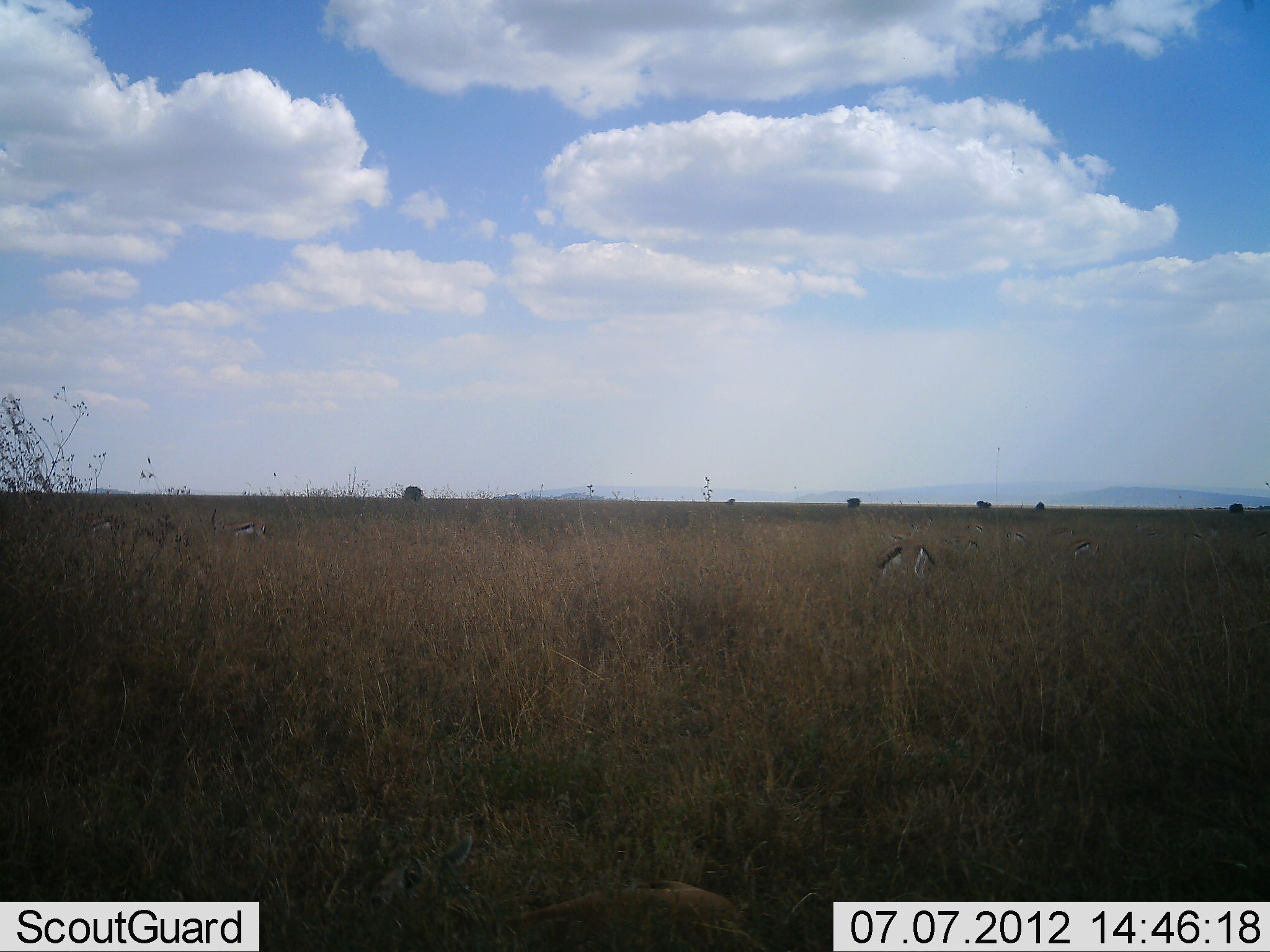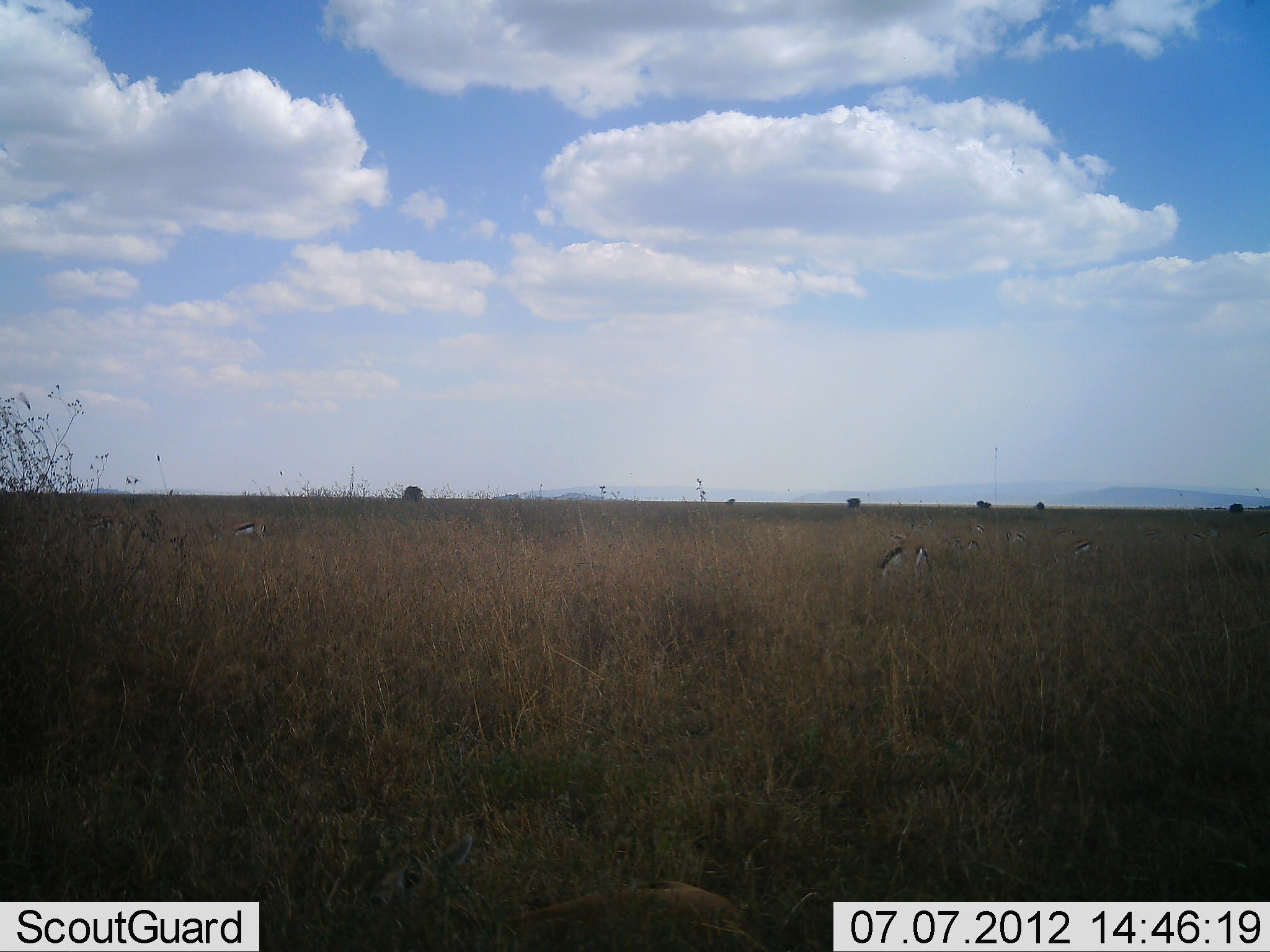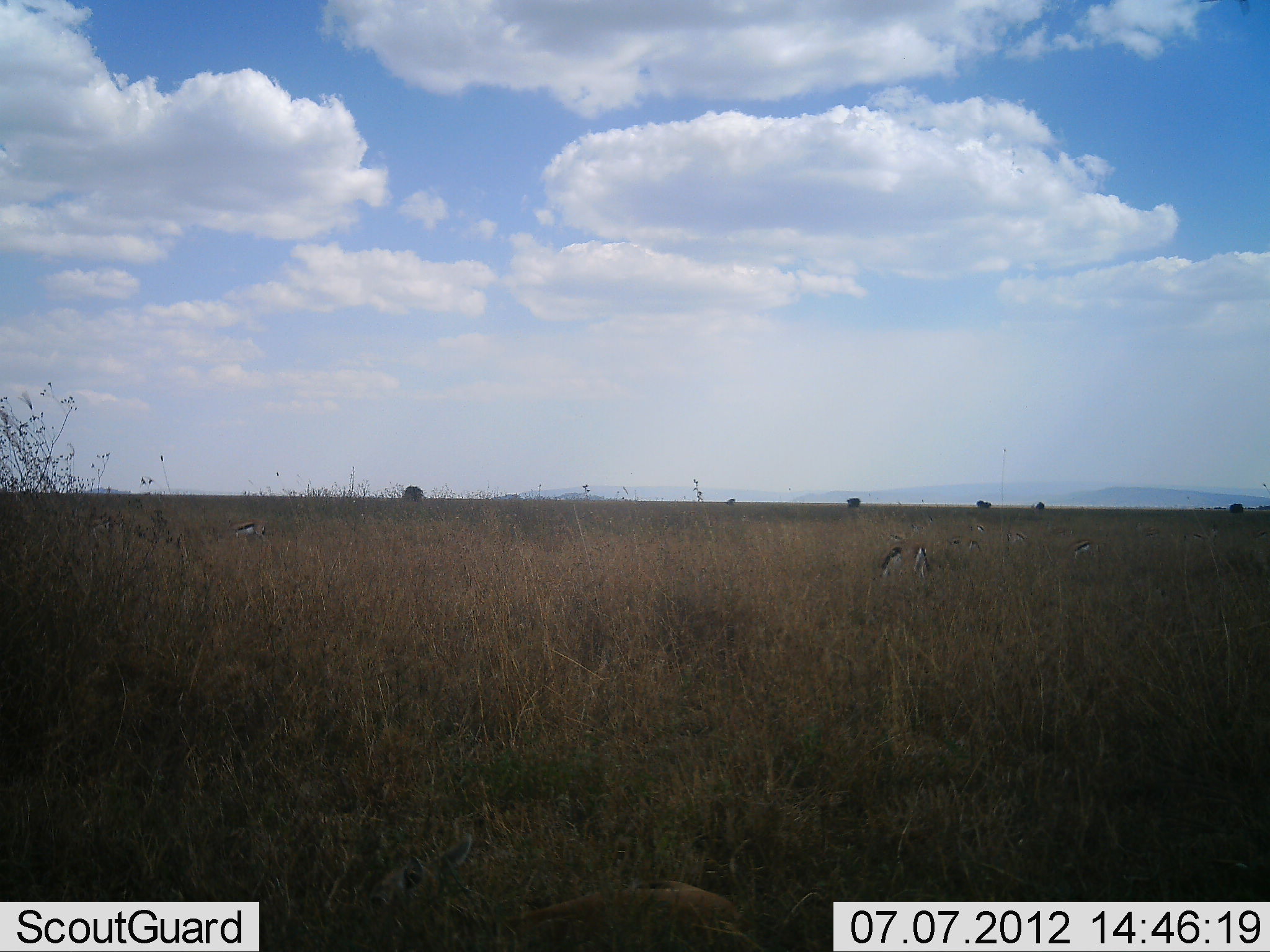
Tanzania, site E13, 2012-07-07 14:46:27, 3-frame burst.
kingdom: Animalia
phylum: Chordata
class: Mammalia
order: Artiodactyla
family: Bovidae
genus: Eudorcas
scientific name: Eudorcas thomsonii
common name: thomson's gazelle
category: gazellethomsons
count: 6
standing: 30%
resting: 0%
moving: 0%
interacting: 0%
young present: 0%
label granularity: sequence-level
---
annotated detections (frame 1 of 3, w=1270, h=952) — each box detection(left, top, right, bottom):
animal: detection(368, 827, 768, 952)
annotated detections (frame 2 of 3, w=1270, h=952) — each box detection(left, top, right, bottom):
animal: detection(369, 831, 762, 952)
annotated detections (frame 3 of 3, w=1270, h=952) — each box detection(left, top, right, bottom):
animal: detection(370, 829, 763, 952)